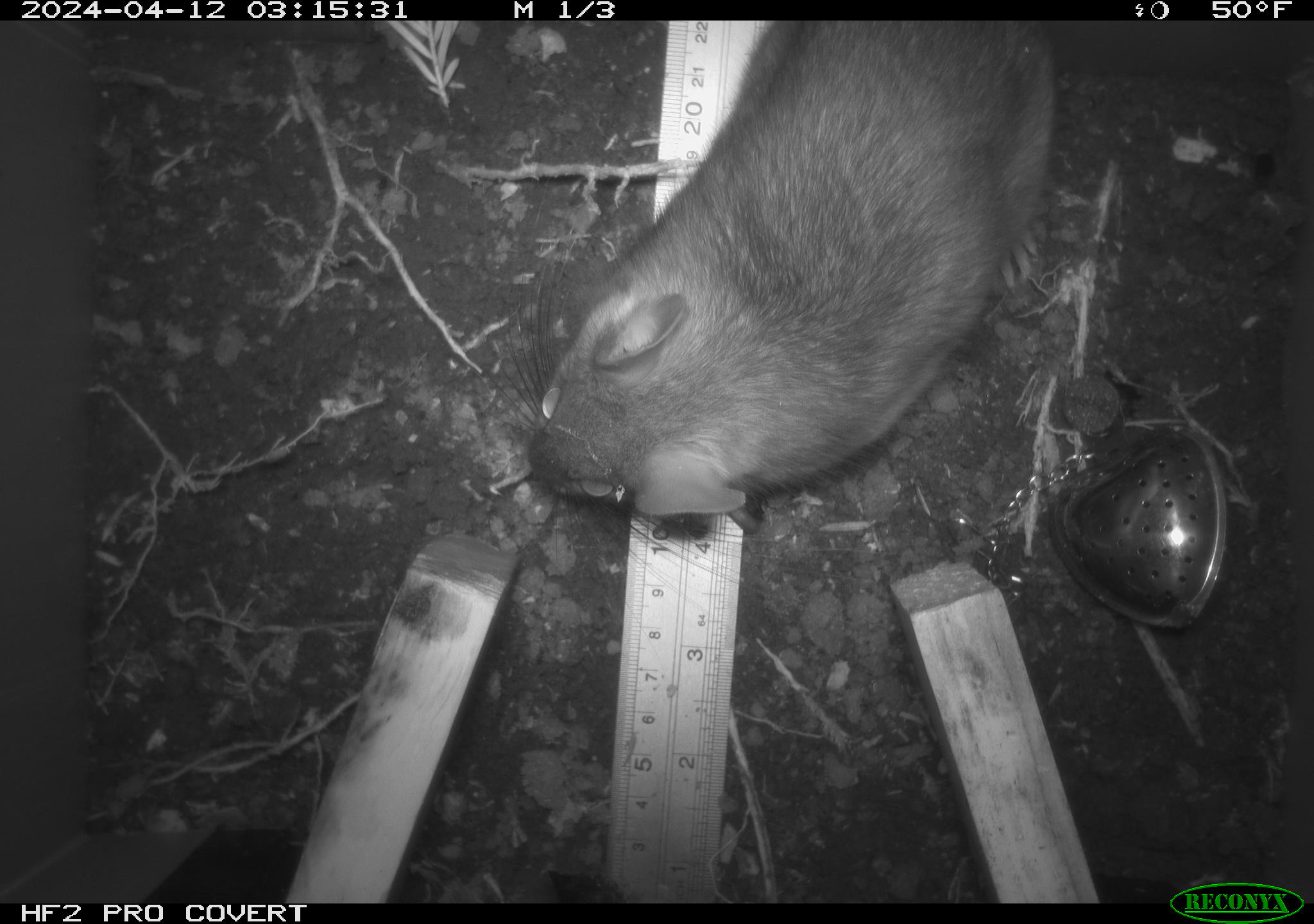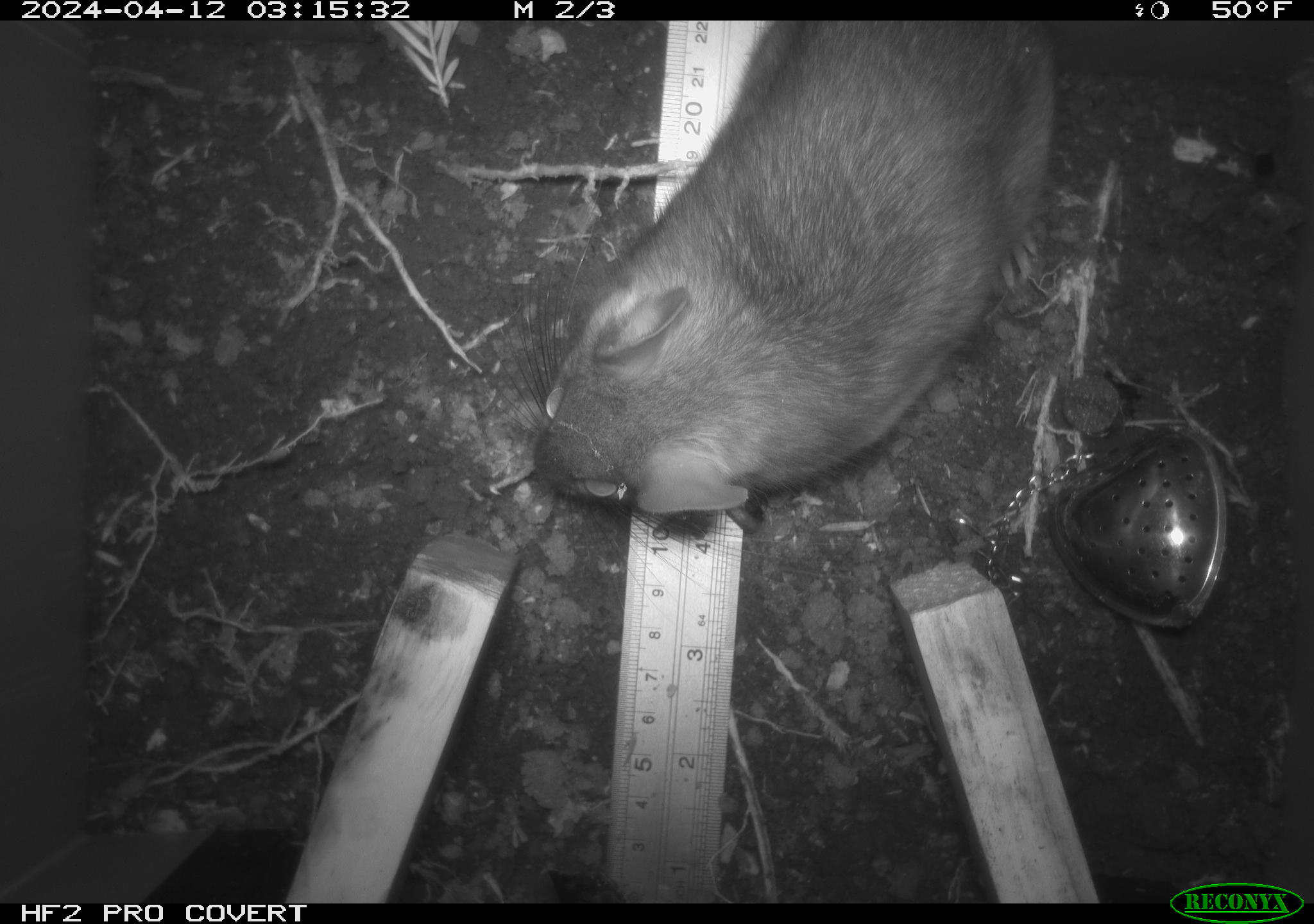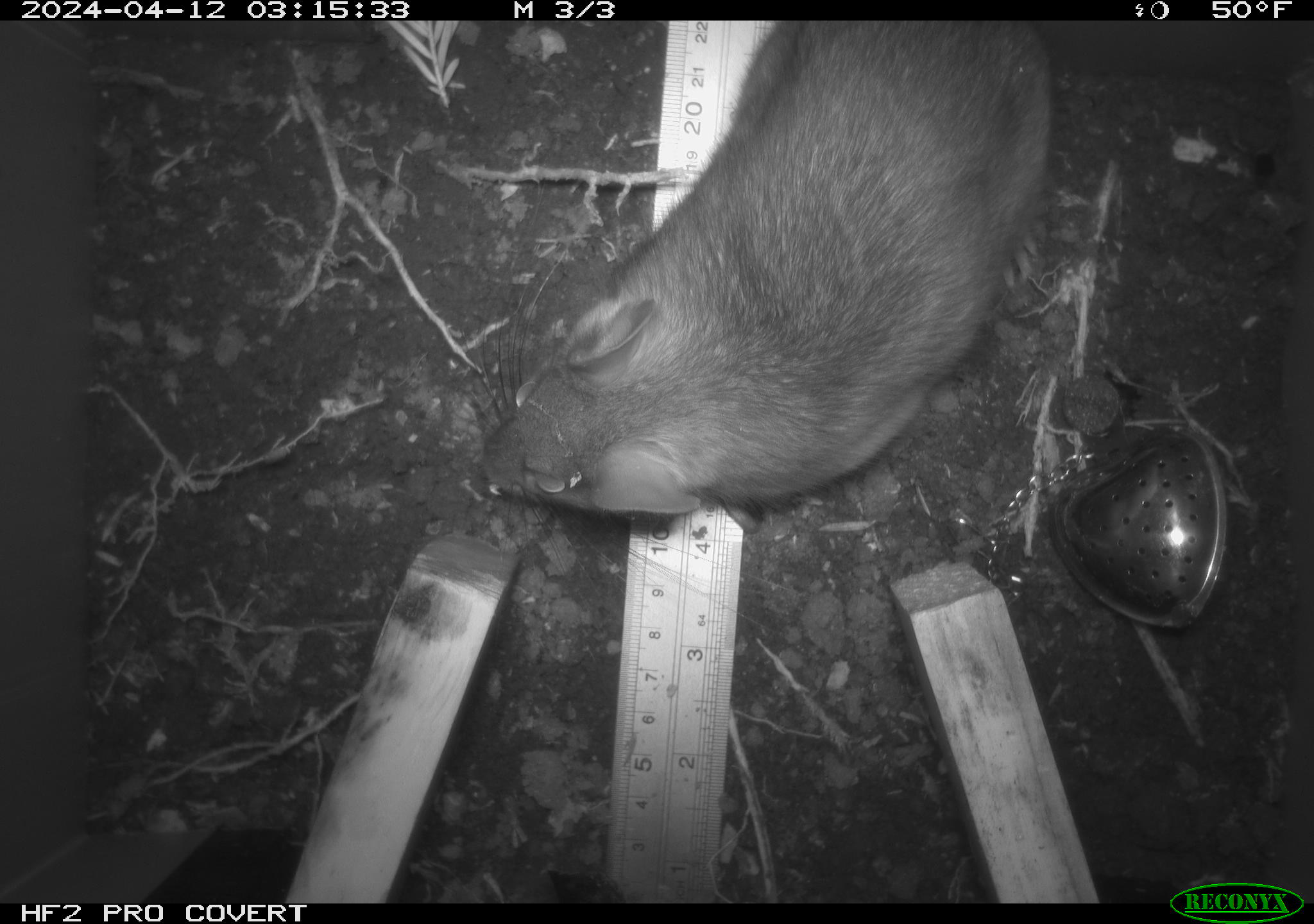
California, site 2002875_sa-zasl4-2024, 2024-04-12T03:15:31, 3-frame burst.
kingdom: Animalia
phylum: Chordata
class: Mammalia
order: Rodentia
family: Cricetidae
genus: Neotoma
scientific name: Neotoma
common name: pack rat or woodrat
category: neotoma species